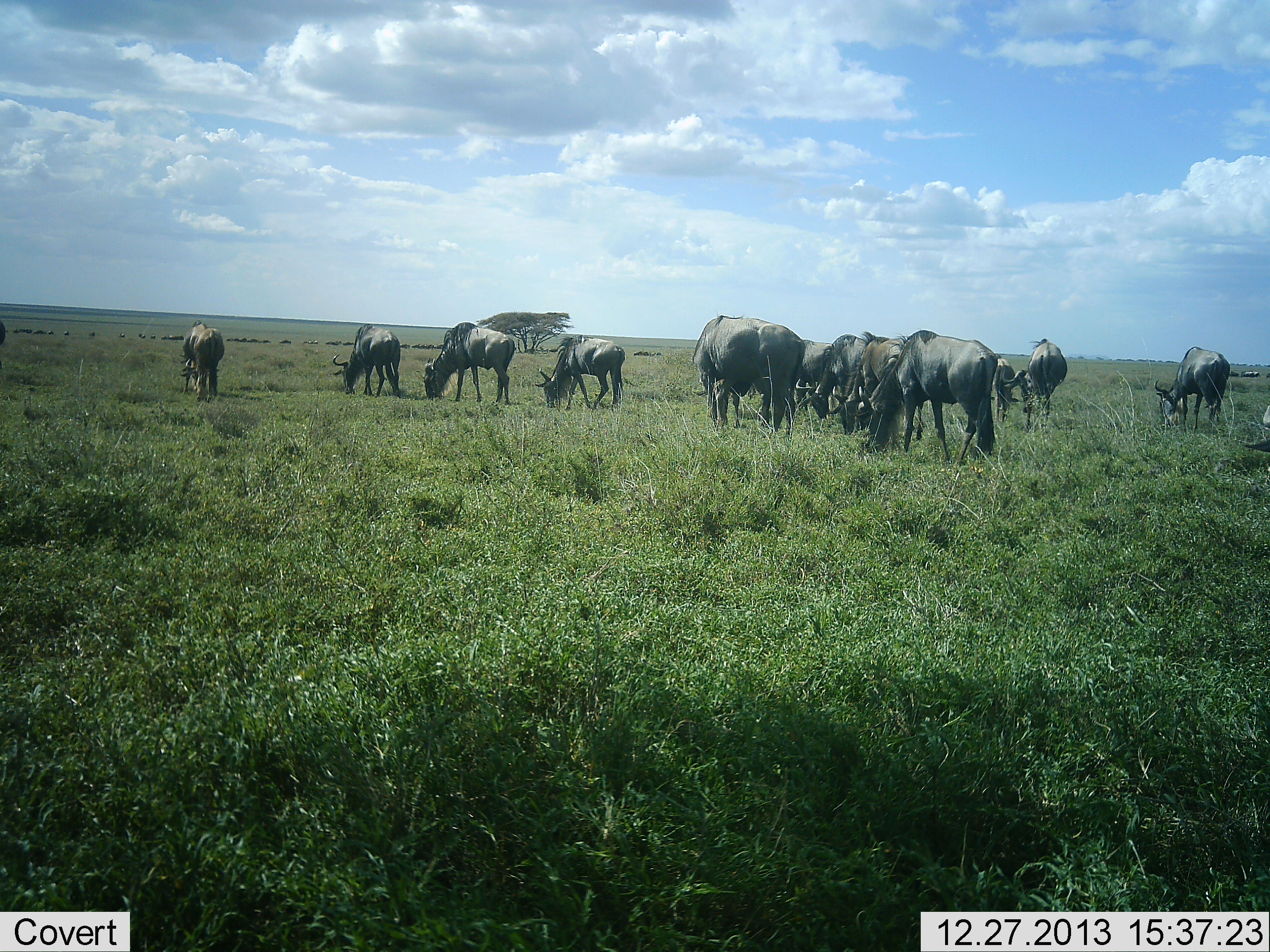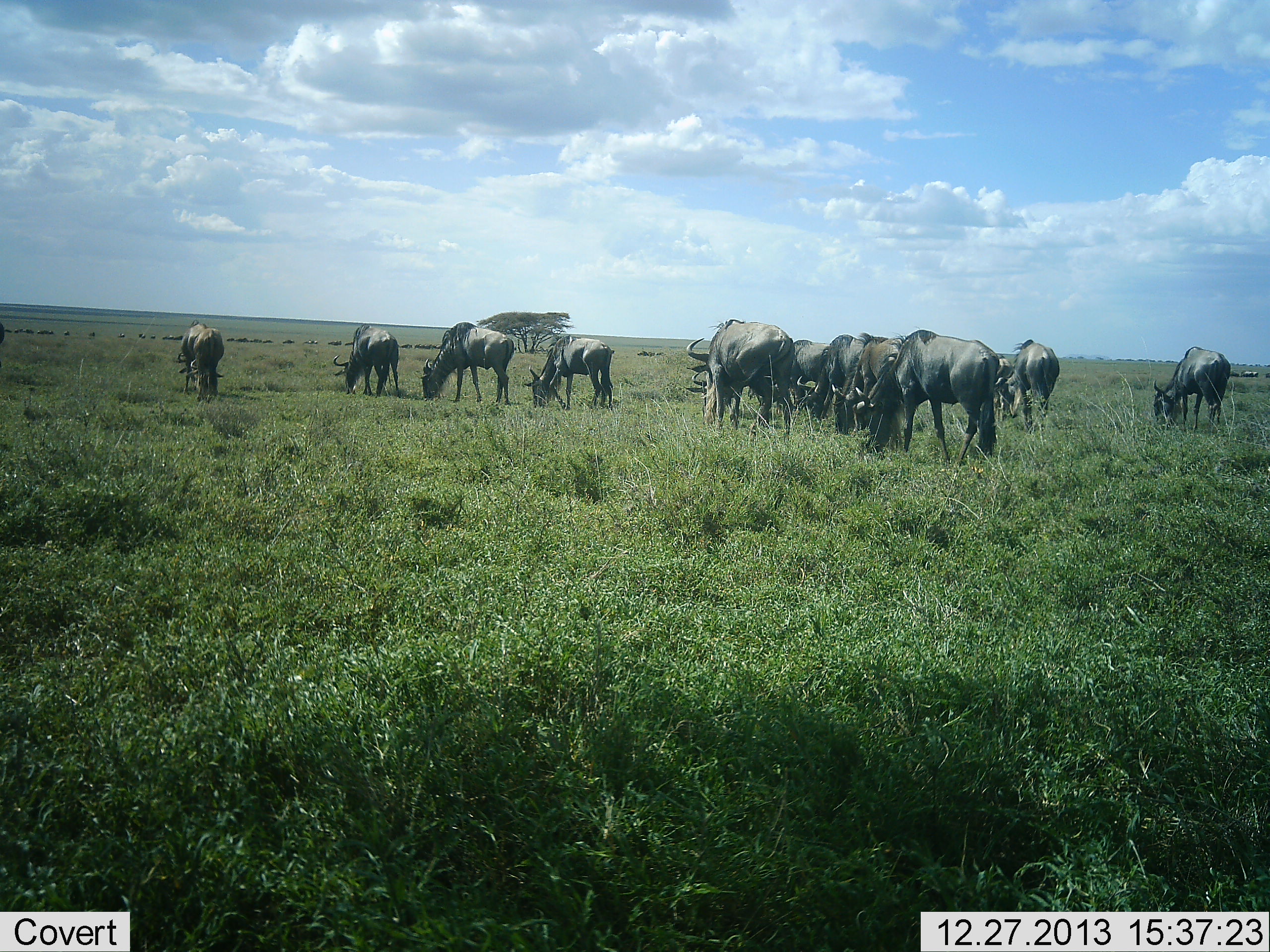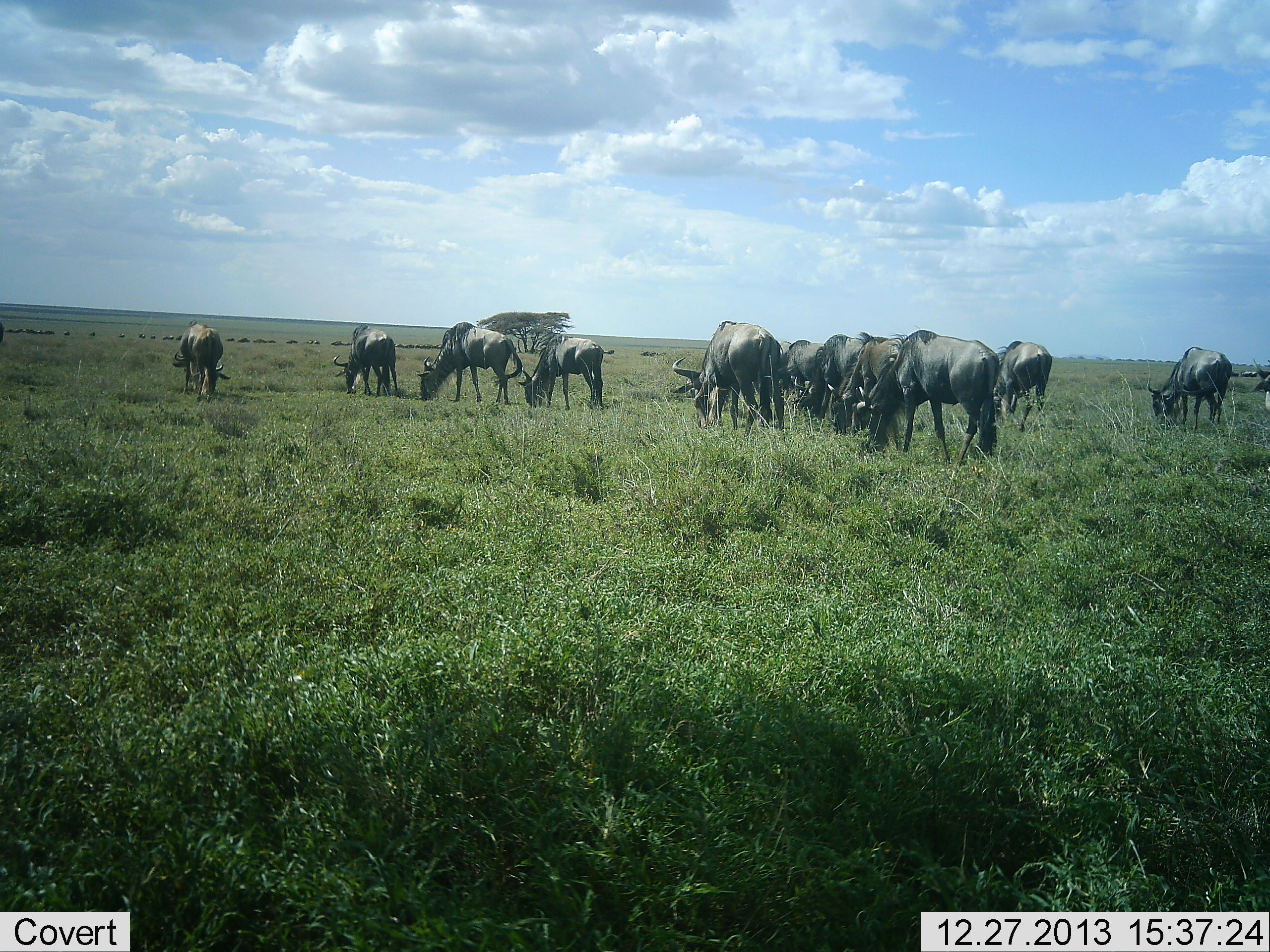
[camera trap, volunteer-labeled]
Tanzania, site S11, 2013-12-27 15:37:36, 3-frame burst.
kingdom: Animalia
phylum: Chordata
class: Mammalia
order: Artiodactyla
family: Bovidae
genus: Connochaetes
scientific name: Connochaetes taurinus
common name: blue wildebeest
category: wildebeest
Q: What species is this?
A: Wildebeest (blue wildebeest) (Connochaetes taurinus).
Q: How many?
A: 11-50.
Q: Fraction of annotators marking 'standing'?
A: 30%.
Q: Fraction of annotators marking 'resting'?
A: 0%.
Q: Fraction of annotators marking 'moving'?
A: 10%.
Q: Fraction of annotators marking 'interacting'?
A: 0%.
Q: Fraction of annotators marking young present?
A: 0%.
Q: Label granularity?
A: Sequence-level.